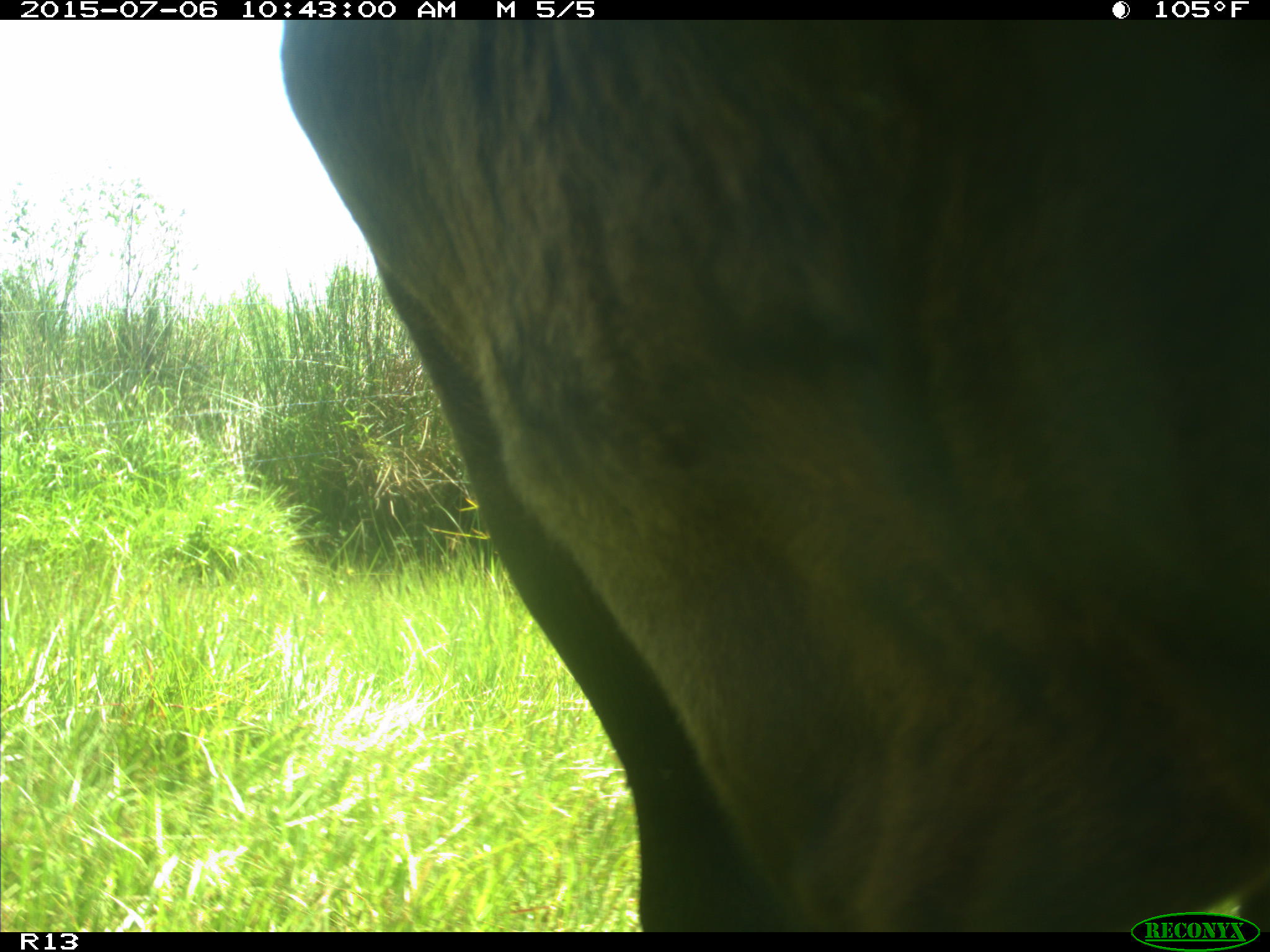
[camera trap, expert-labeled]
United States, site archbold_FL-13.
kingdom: Animalia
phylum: Chordata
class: Mammalia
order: Artiodactyla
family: Bovidae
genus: Bos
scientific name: Bos taurus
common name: domestic cow